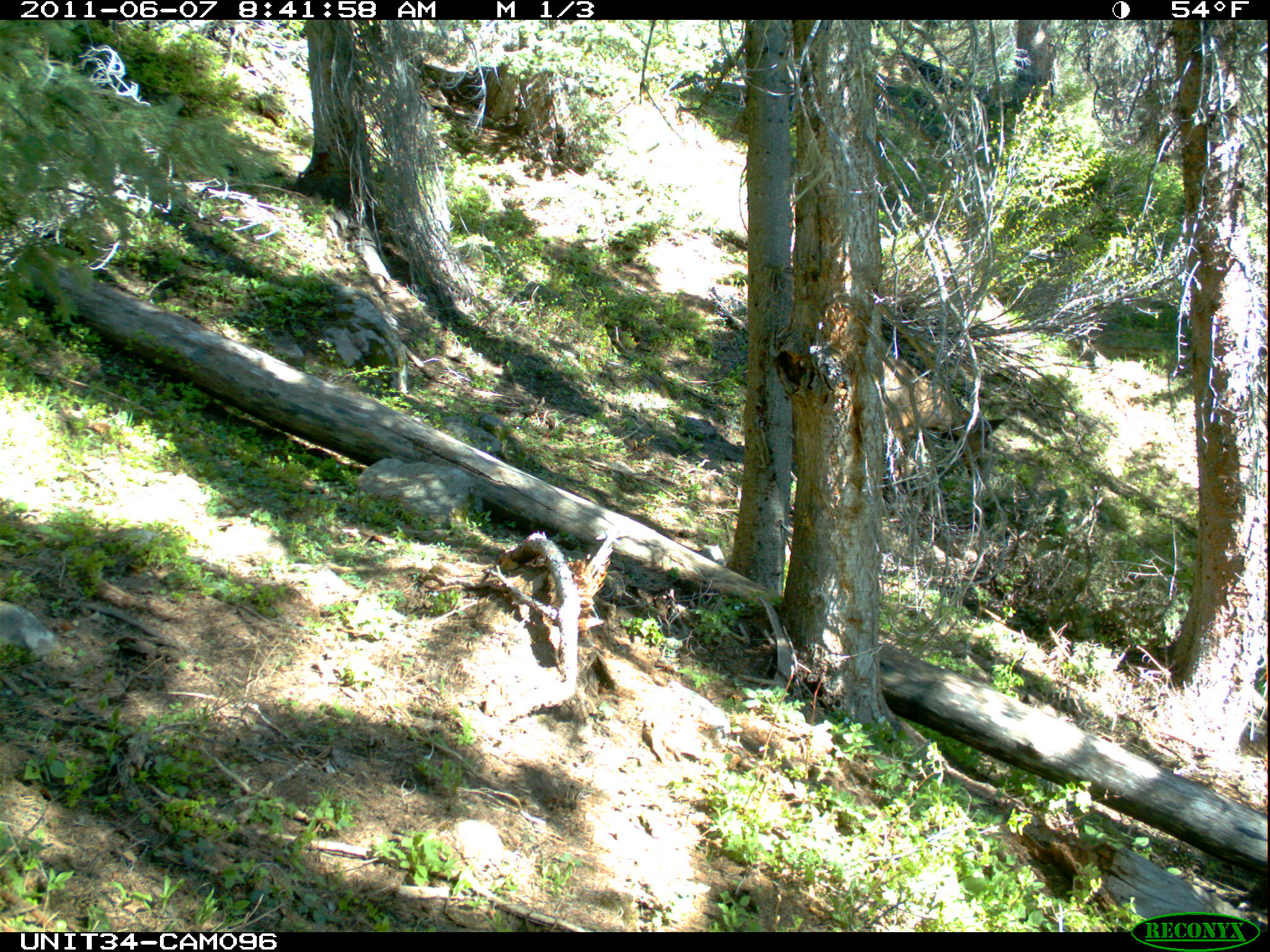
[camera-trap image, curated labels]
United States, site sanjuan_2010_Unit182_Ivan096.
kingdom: Animalia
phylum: Chordata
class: Mammalia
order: Artiodactyla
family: Cervidae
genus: Cervus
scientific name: Cervus elaphus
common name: red deer